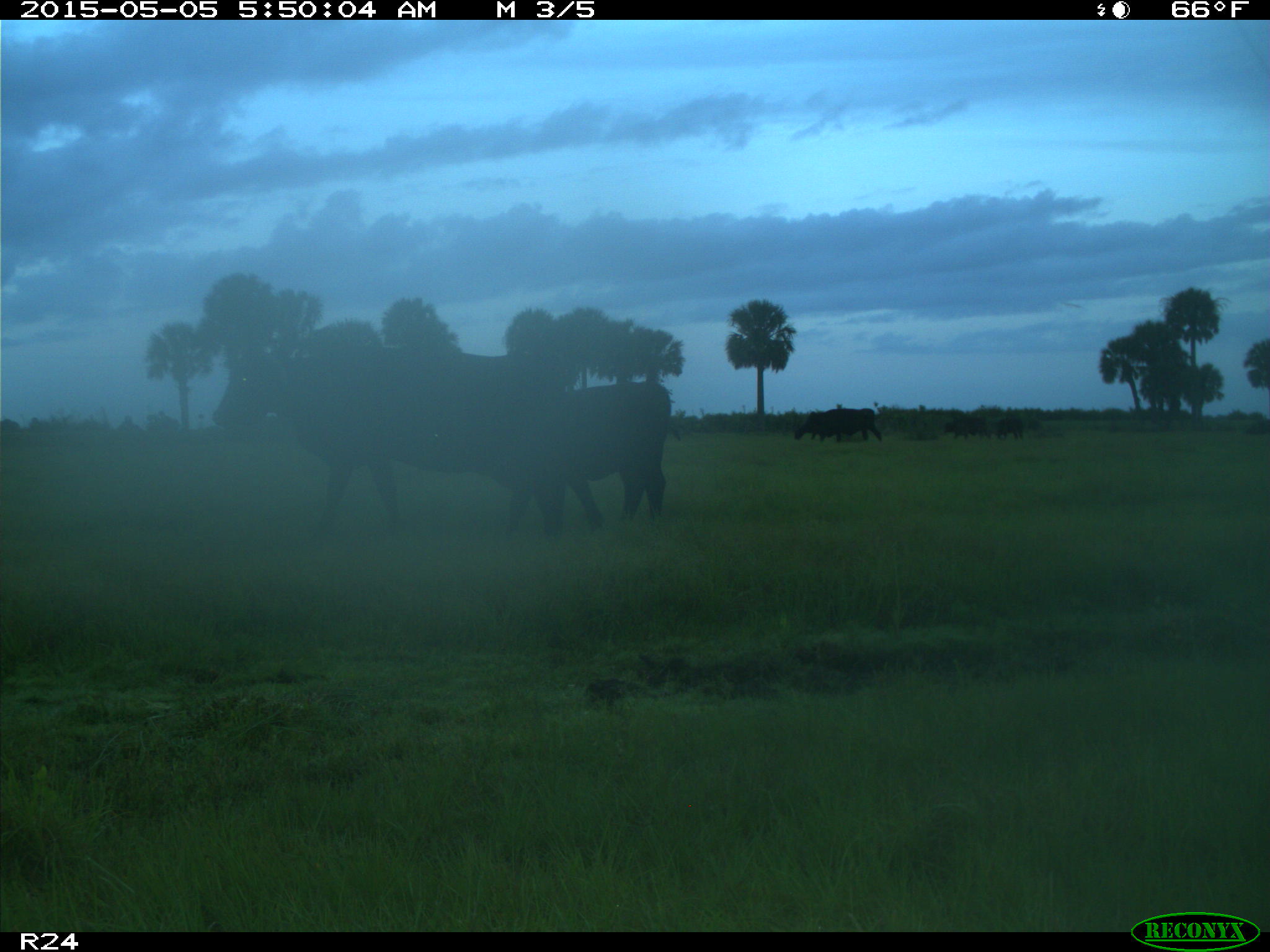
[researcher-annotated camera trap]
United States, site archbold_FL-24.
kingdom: Animalia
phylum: Chordata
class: Mammalia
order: Artiodactyla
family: Bovidae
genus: Bos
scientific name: Bos taurus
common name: domestic cow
Bos taurus (domestic cow).